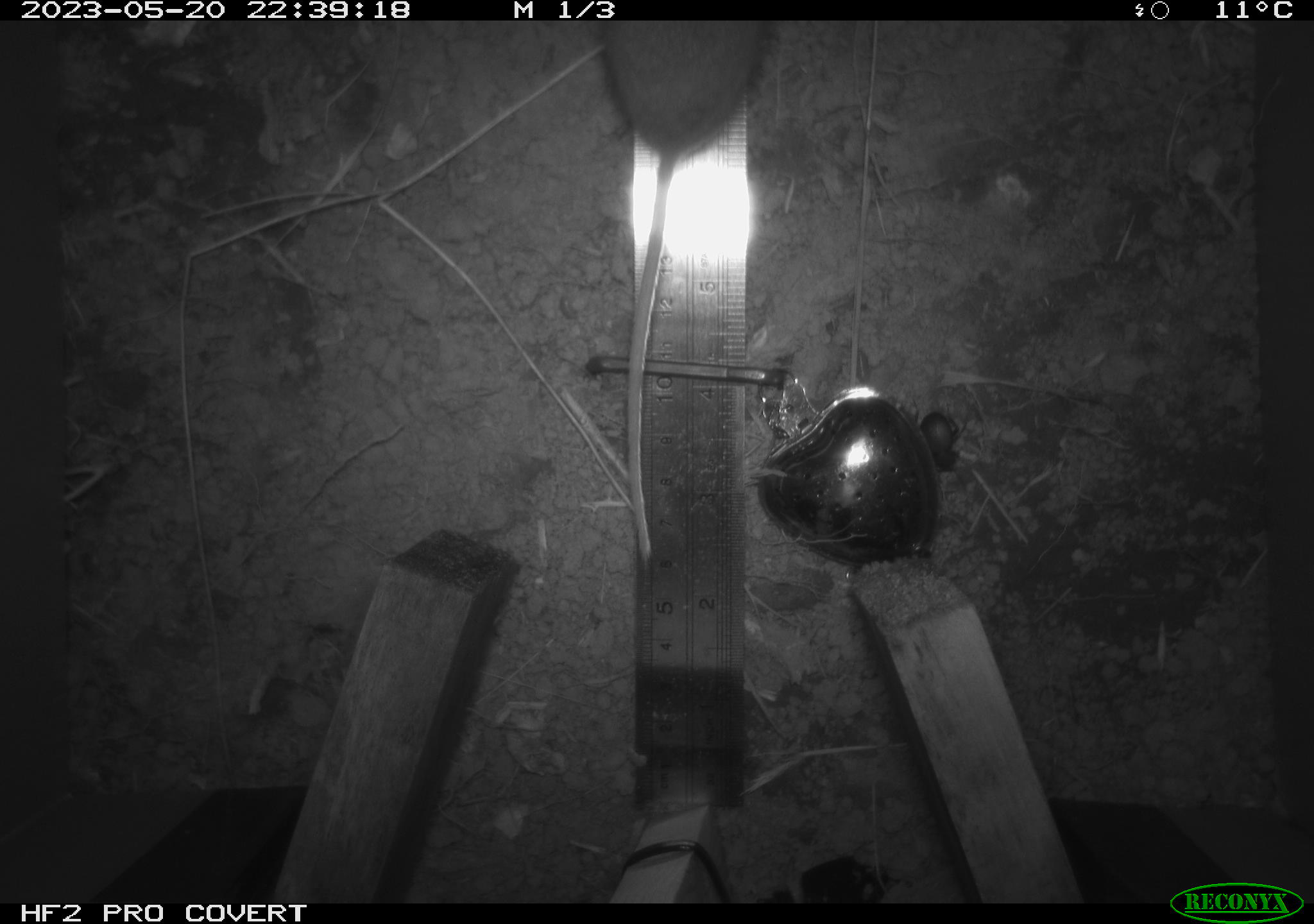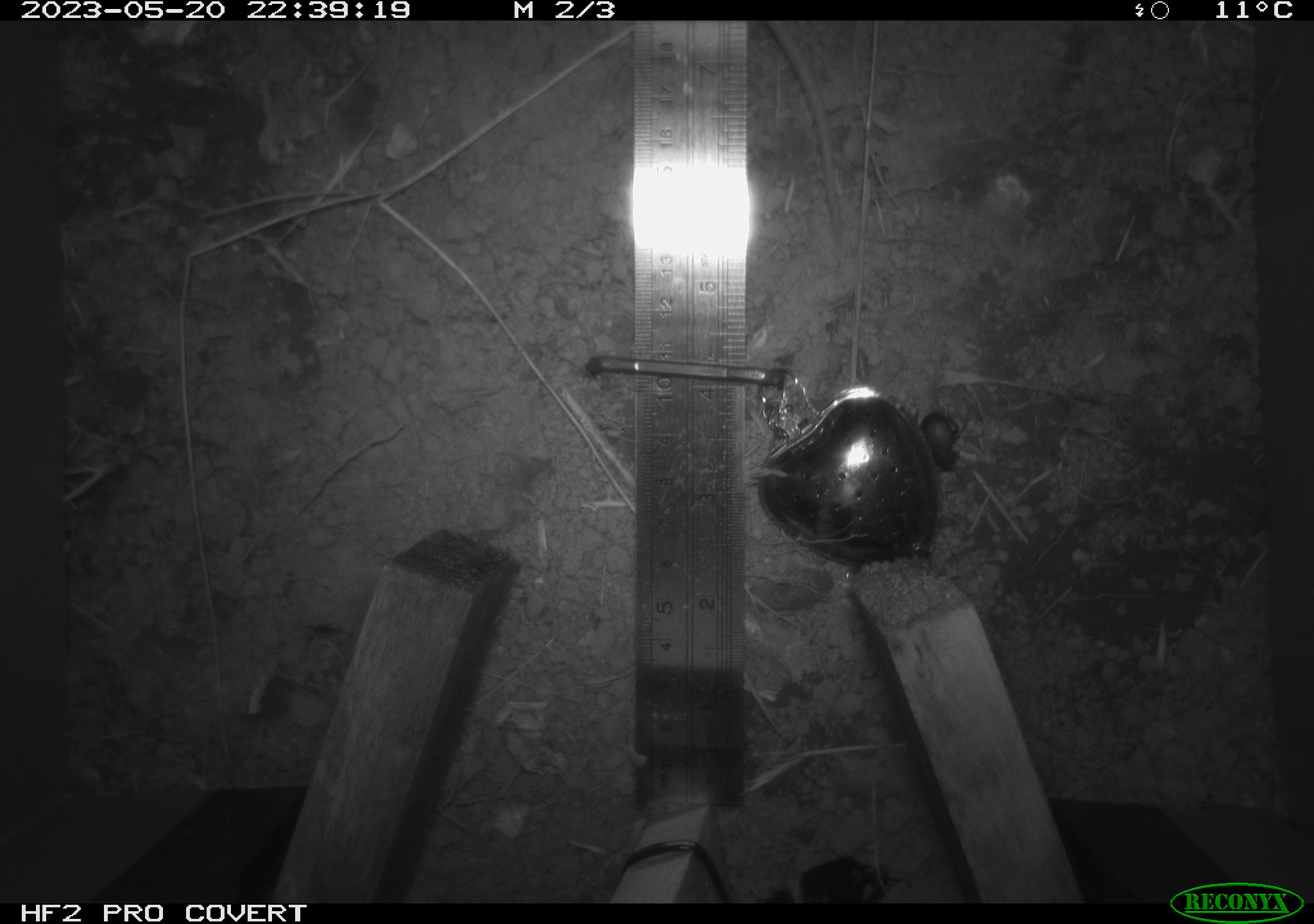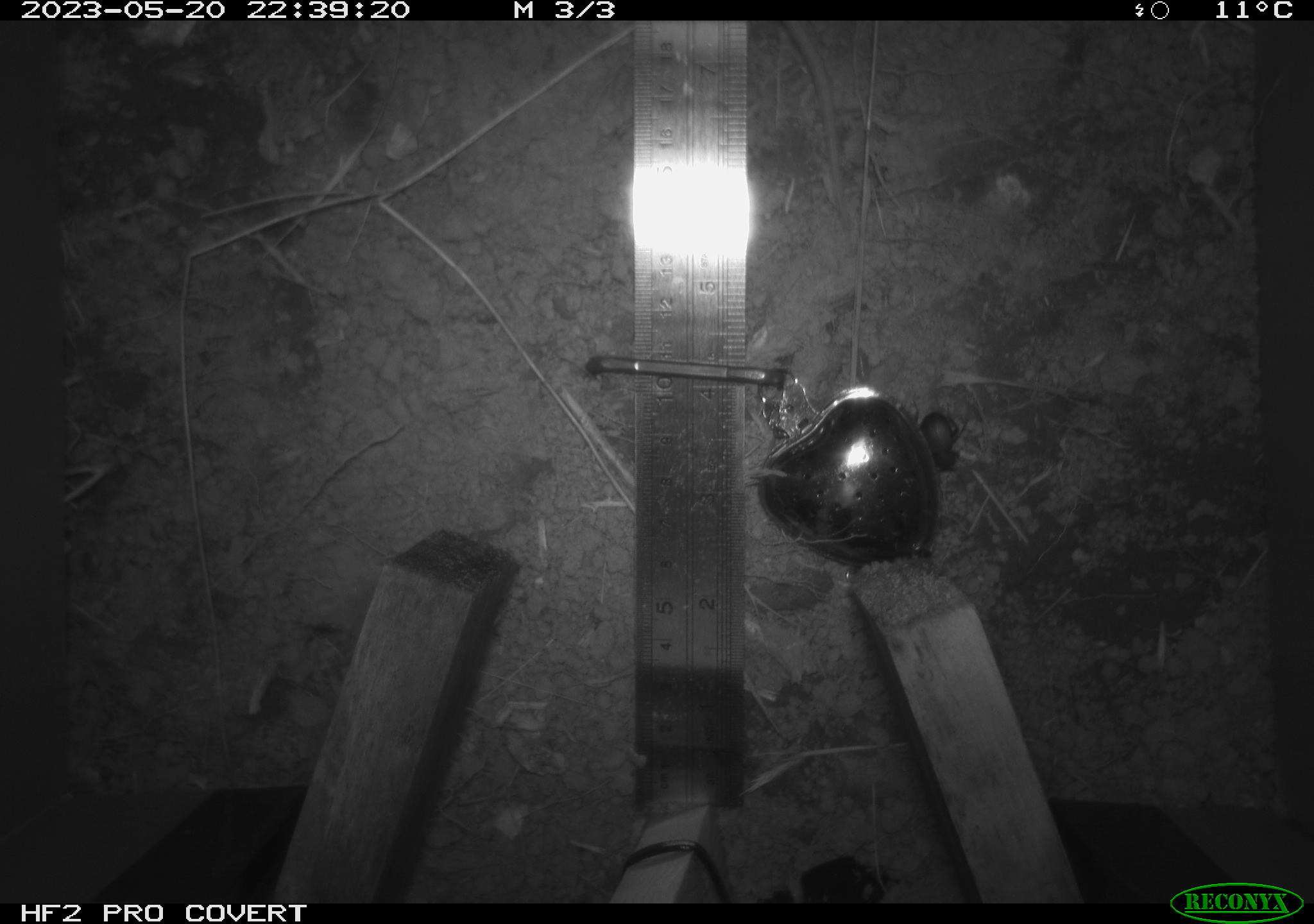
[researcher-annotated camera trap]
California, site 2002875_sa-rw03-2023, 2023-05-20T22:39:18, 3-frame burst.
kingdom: Animalia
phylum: Chordata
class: Mammalia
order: Rodentia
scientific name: Rodentia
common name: mouse species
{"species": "mouse species (Rodentia)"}